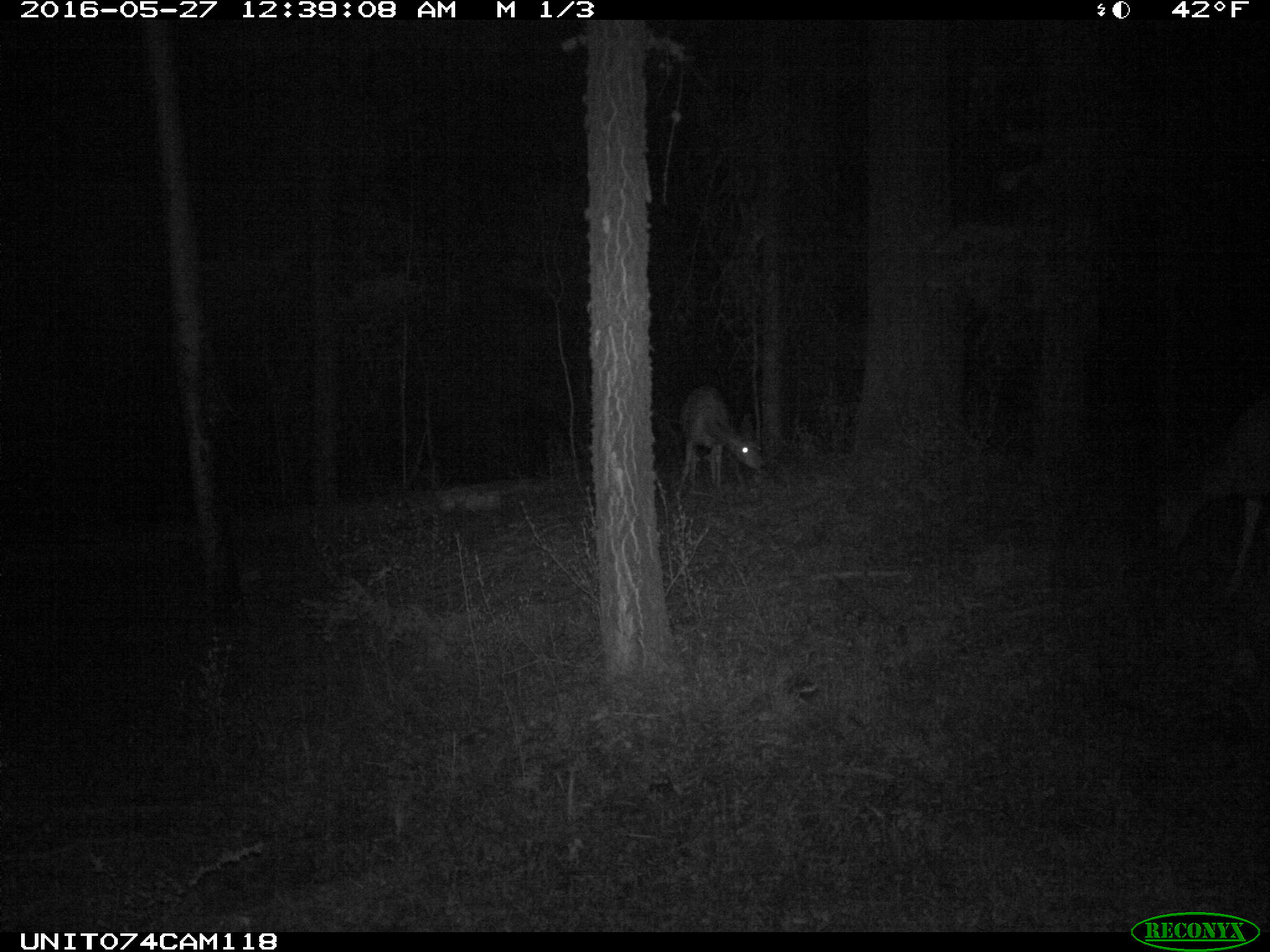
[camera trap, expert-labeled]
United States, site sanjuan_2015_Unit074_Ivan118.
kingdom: Animalia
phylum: Chordata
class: Mammalia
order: Artiodactyla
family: Cervidae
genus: Odocoileus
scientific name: Odocoileus hemionus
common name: mule deer